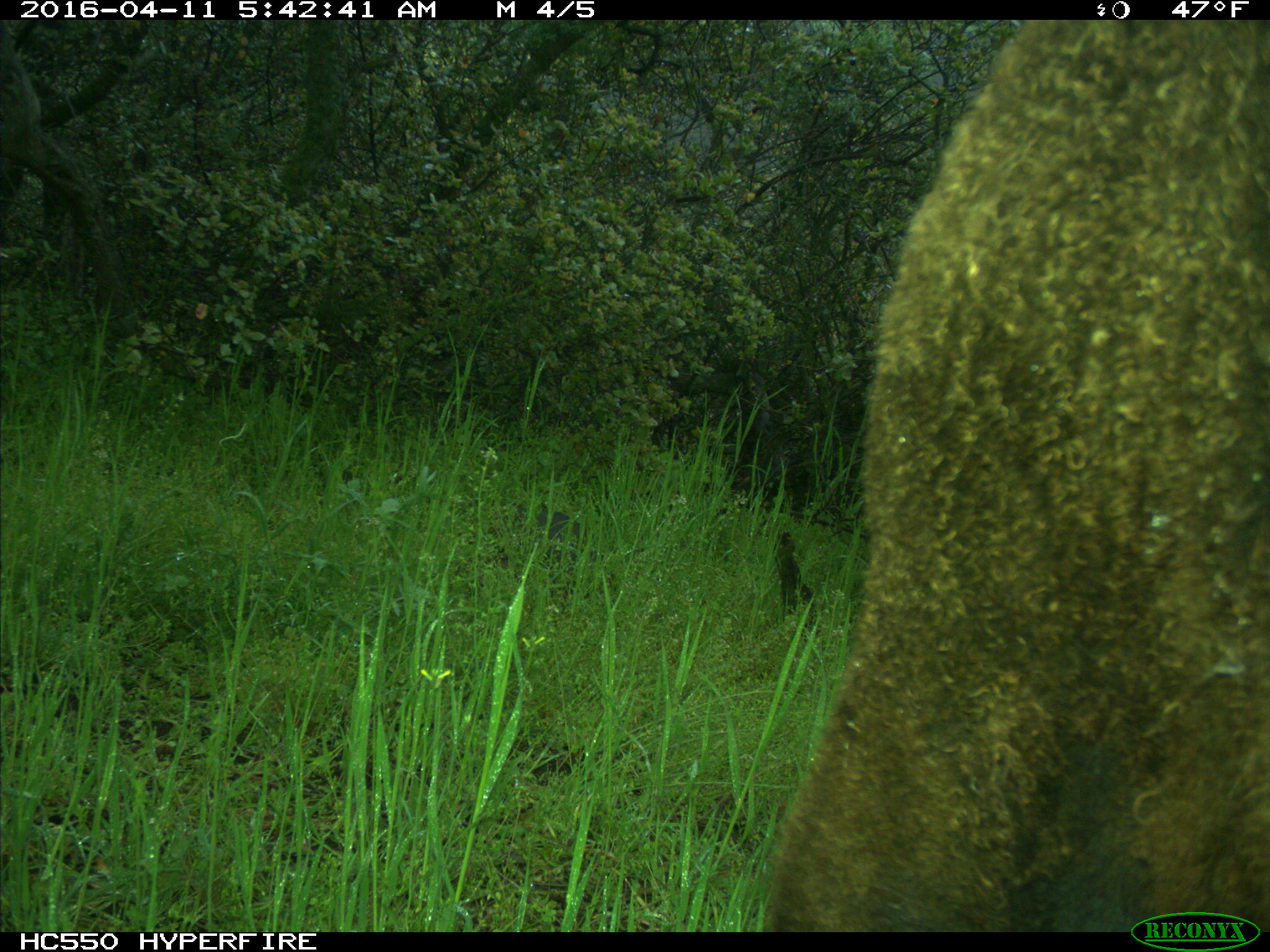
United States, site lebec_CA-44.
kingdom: Animalia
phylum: Chordata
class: Mammalia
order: Artiodactyla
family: Bovidae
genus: Bos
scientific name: Bos taurus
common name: domestic cow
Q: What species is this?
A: Bos taurus (domestic cow).